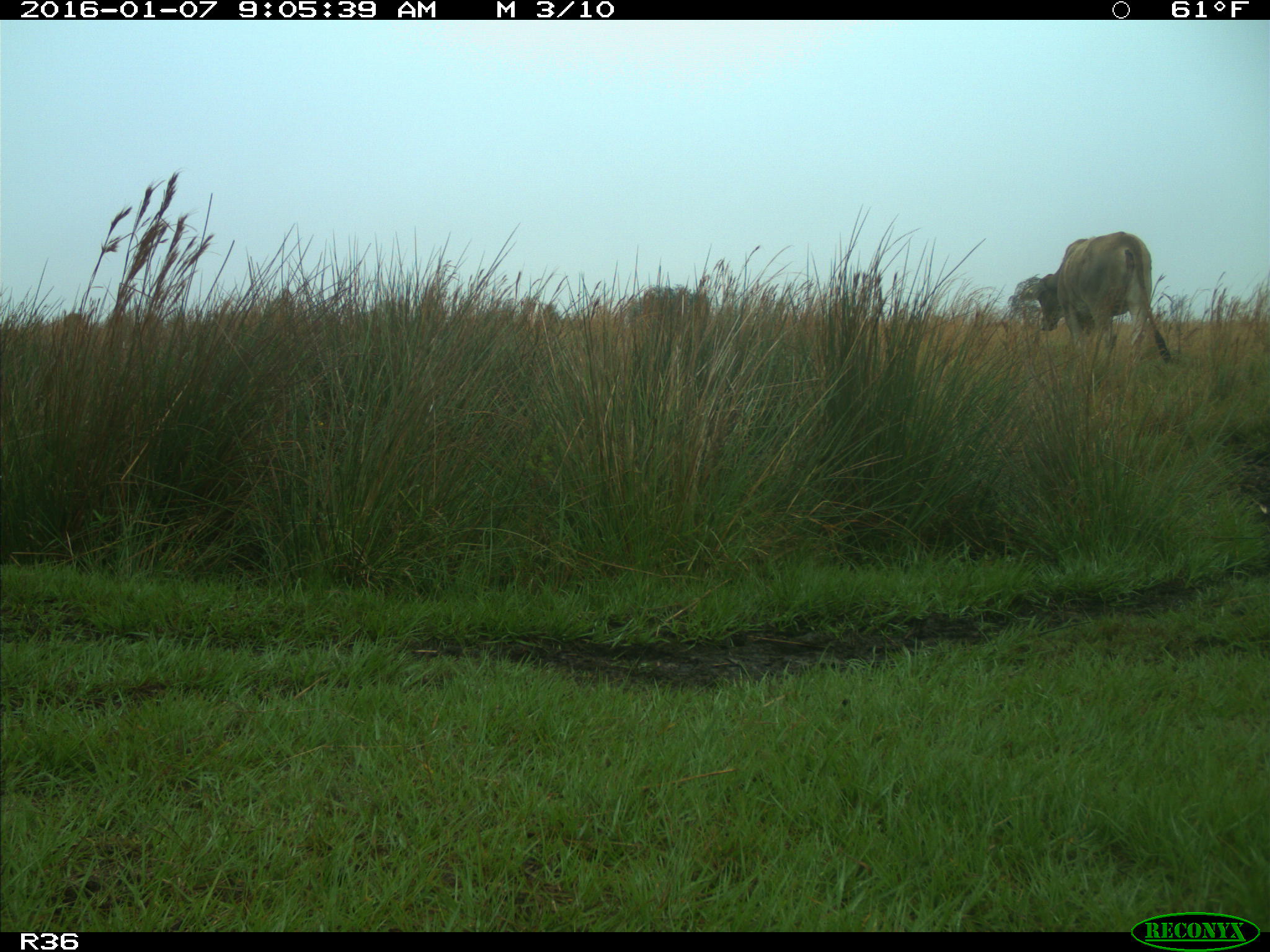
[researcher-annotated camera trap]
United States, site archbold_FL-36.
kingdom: Animalia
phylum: Chordata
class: Mammalia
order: Artiodactyla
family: Bovidae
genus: Bos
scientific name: Bos taurus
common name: domestic cow